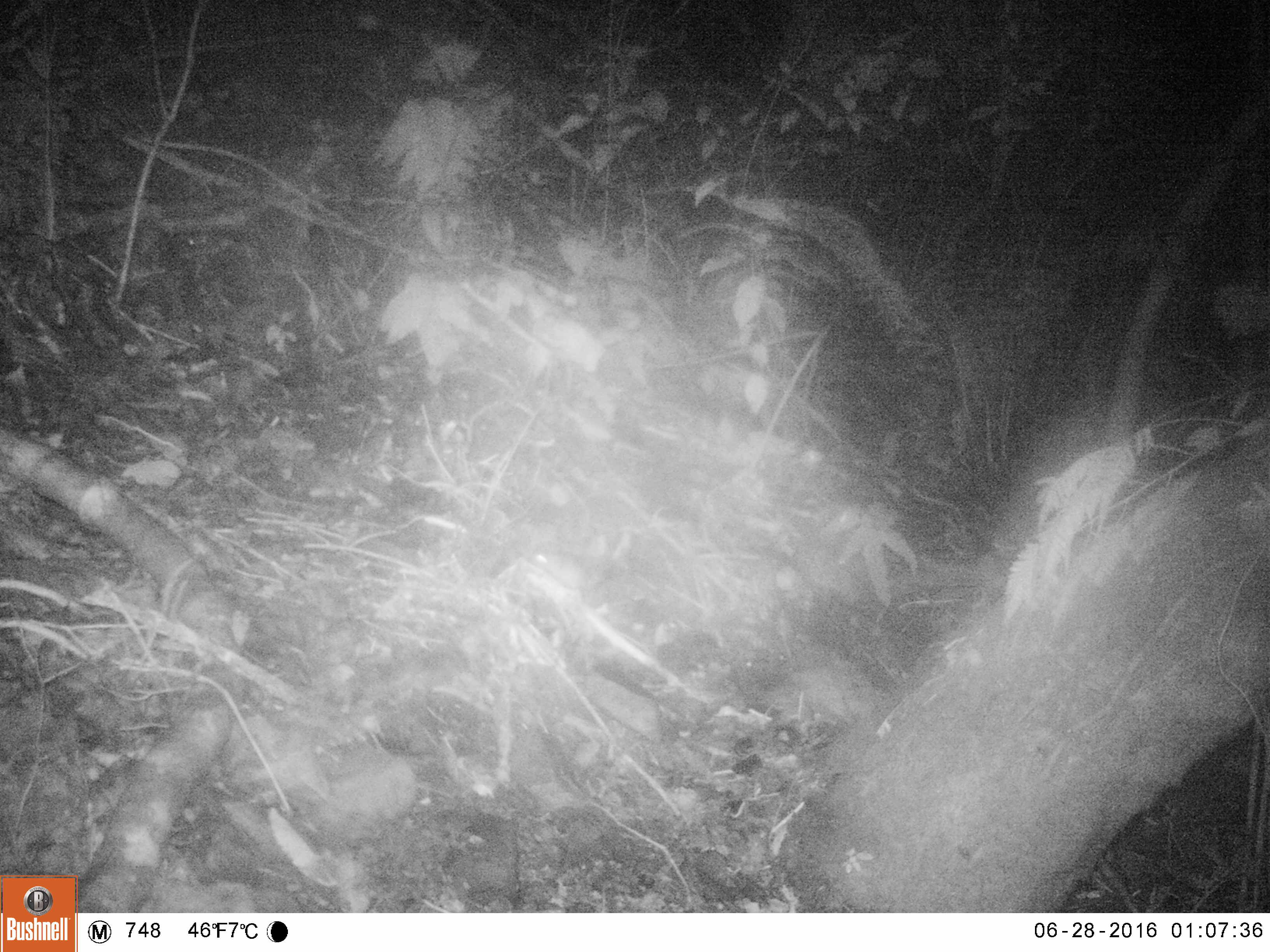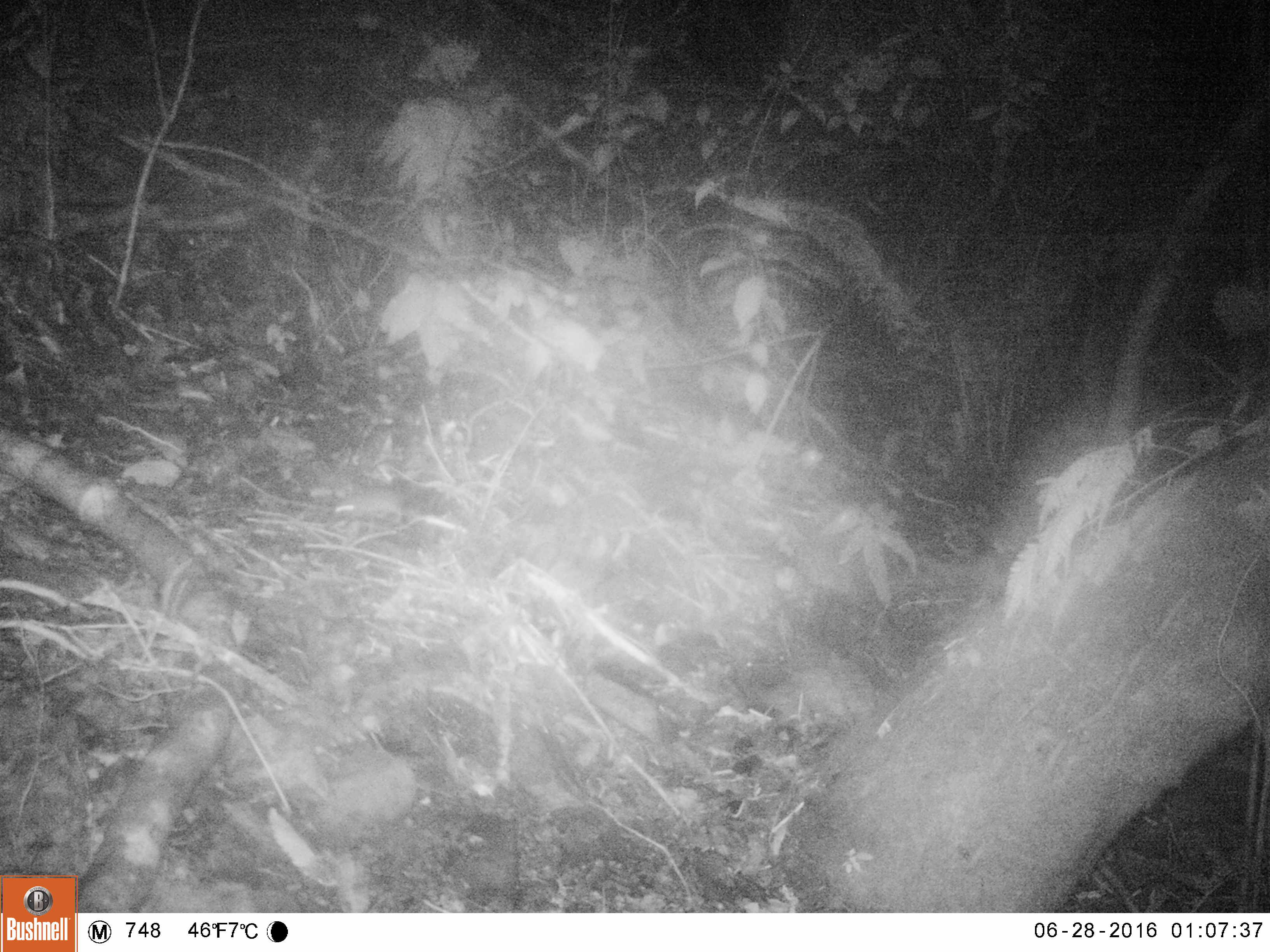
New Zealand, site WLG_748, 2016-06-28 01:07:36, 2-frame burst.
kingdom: Animalia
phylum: Chordata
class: Mammalia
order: Rodentia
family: Muridae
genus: Mus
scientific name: Mus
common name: mouse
Mouse (Mus).